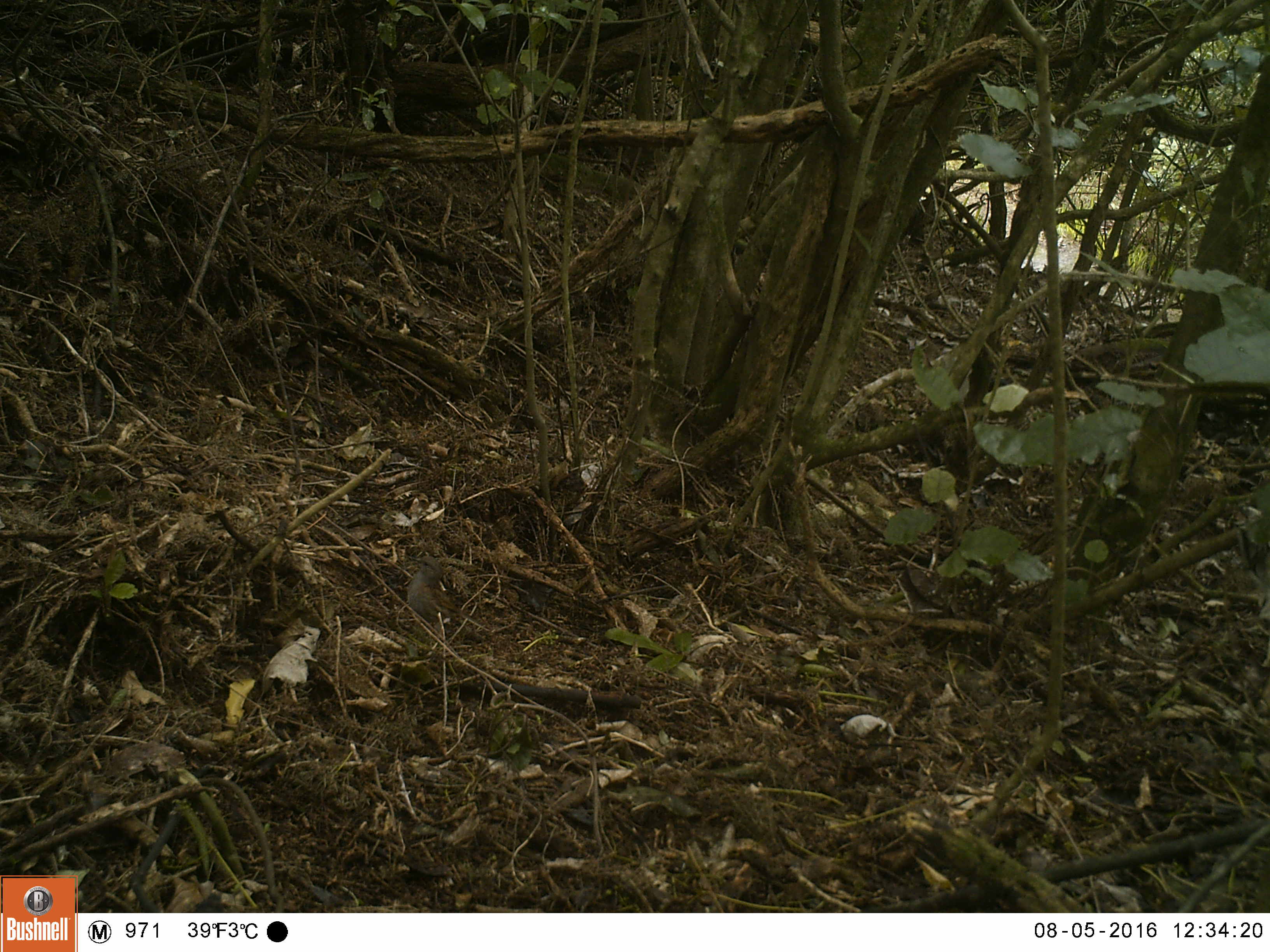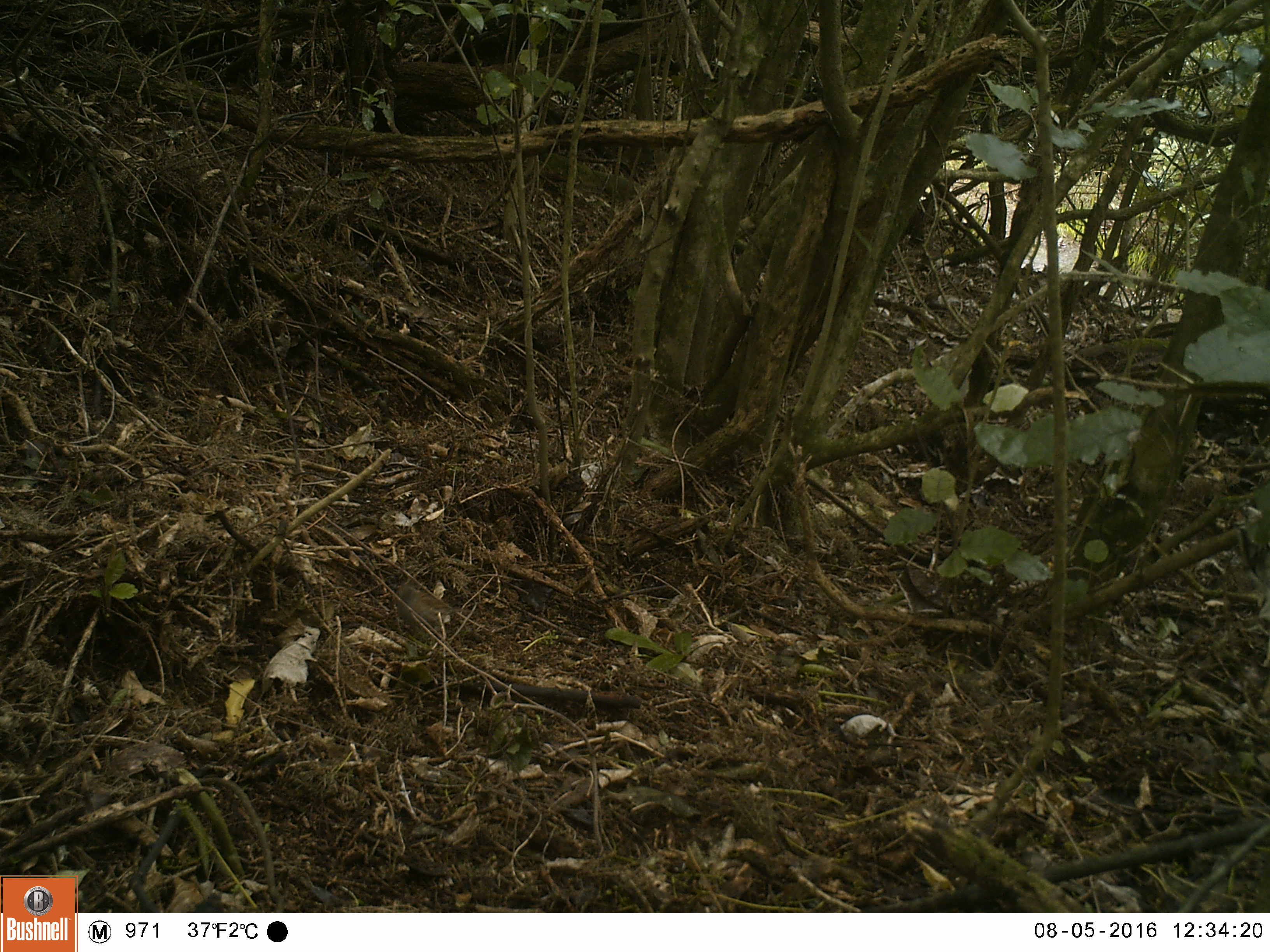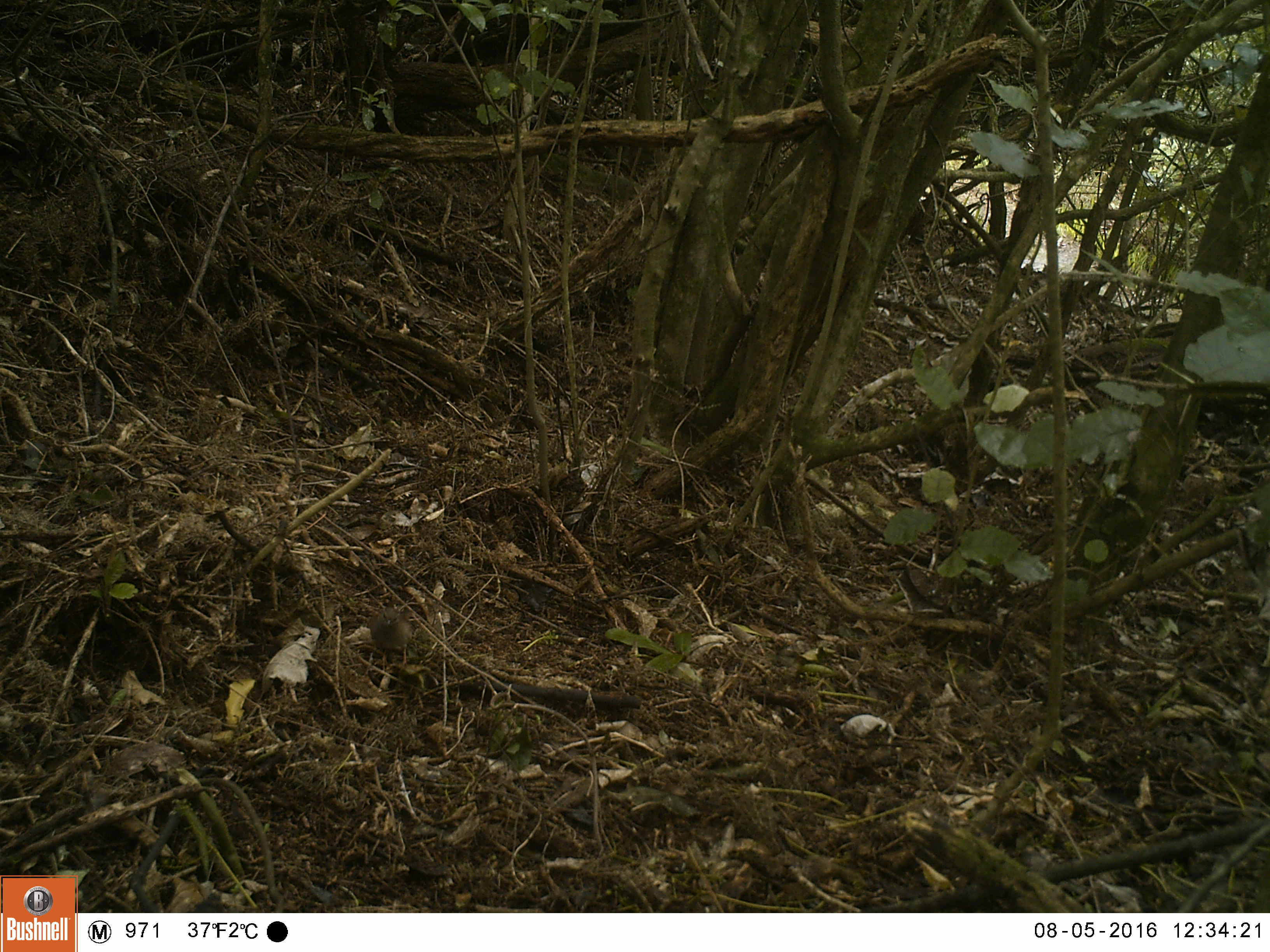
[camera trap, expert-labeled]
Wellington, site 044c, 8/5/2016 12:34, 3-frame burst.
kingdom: Animalia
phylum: Chordata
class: Aves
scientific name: Aves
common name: bird